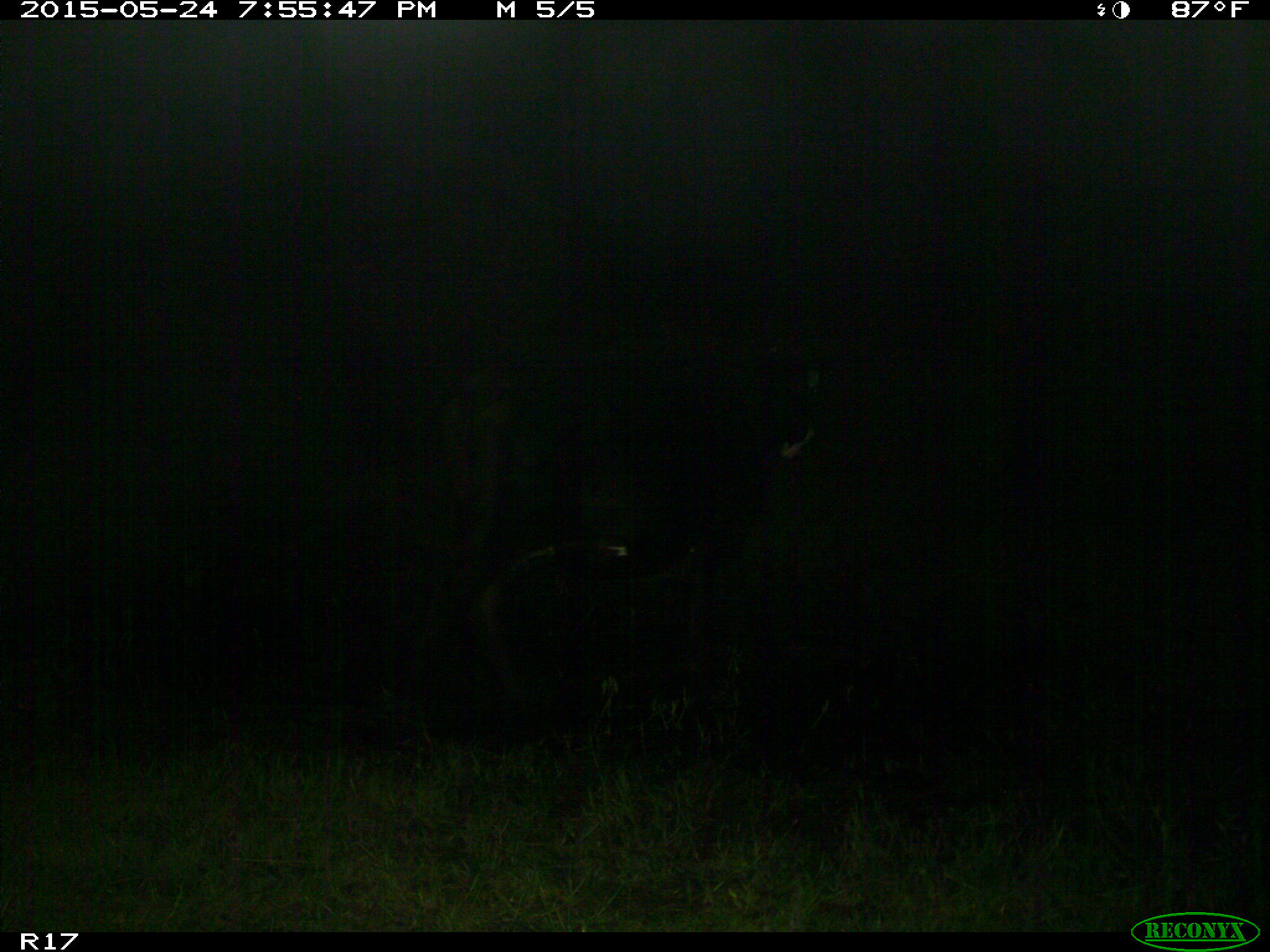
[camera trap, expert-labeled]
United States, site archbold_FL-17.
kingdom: Animalia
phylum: Chordata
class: Mammalia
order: Artiodactyla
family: Bovidae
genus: Bos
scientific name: Bos taurus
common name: domestic cow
Bos taurus (domestic cow).